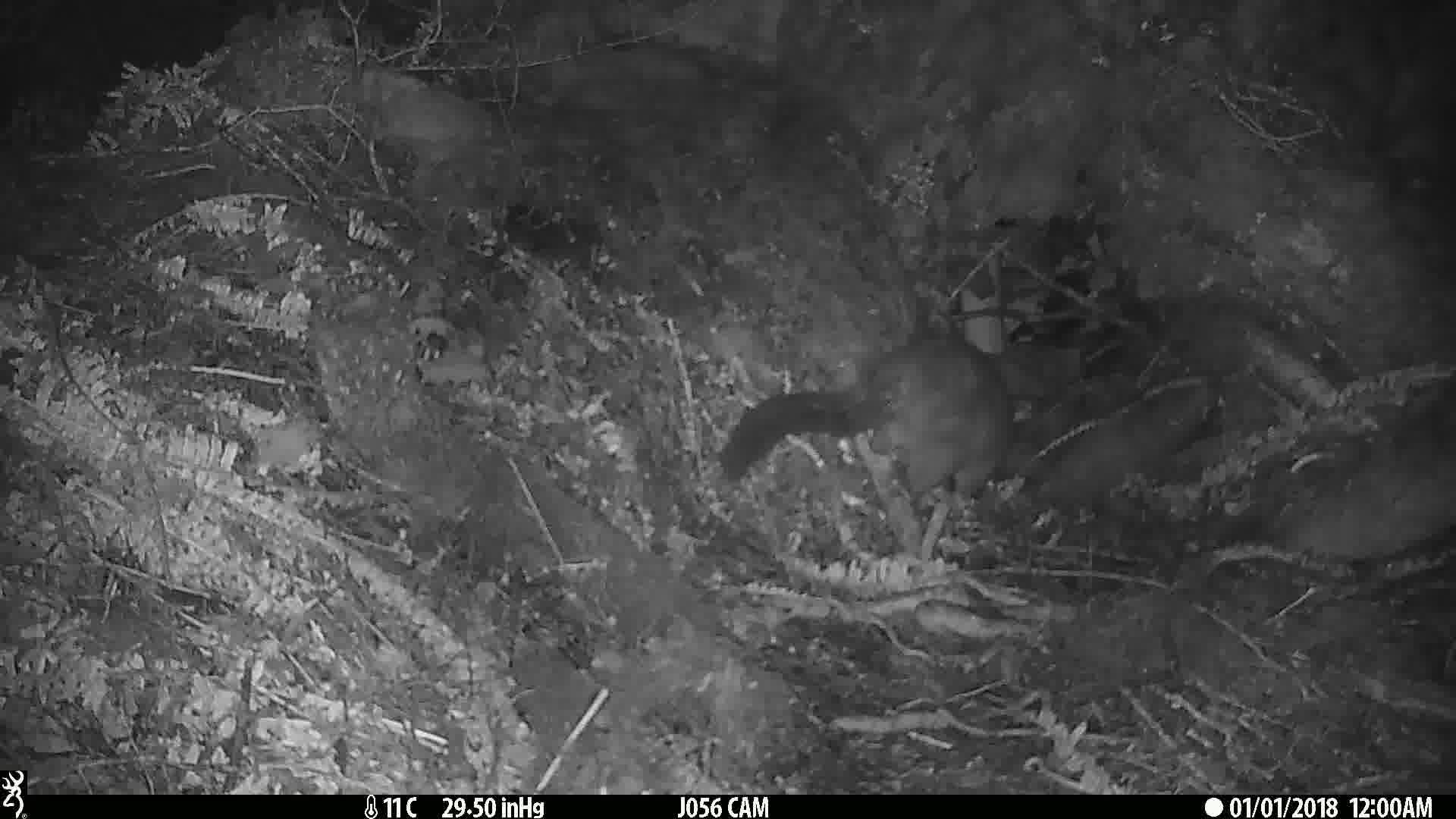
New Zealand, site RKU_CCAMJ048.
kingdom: Animalia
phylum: Chordata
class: Mammalia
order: Diprotodontia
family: Phalangeridae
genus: Trichosurus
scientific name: Trichosurus vulpecula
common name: common brushtail possum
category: possum